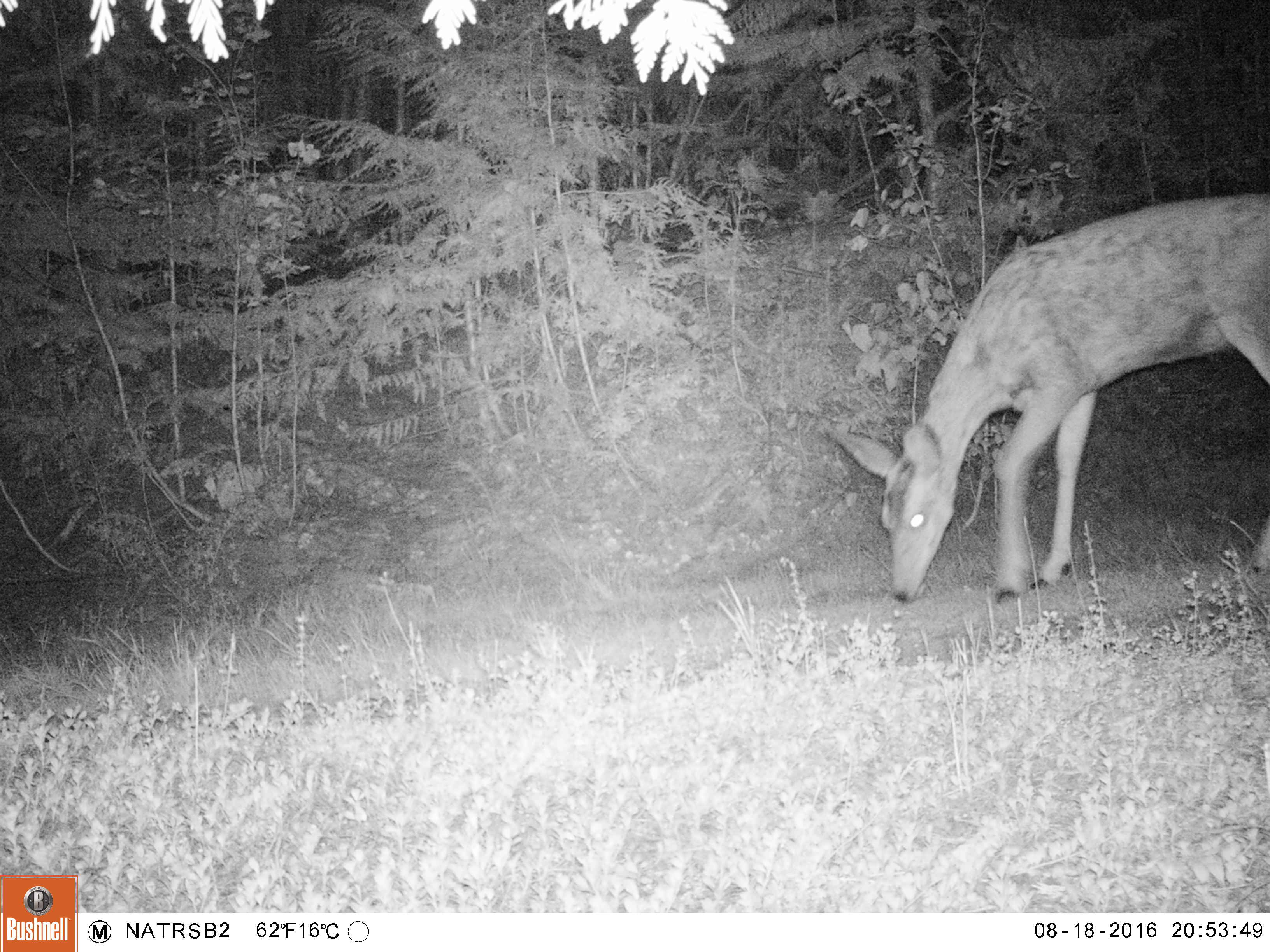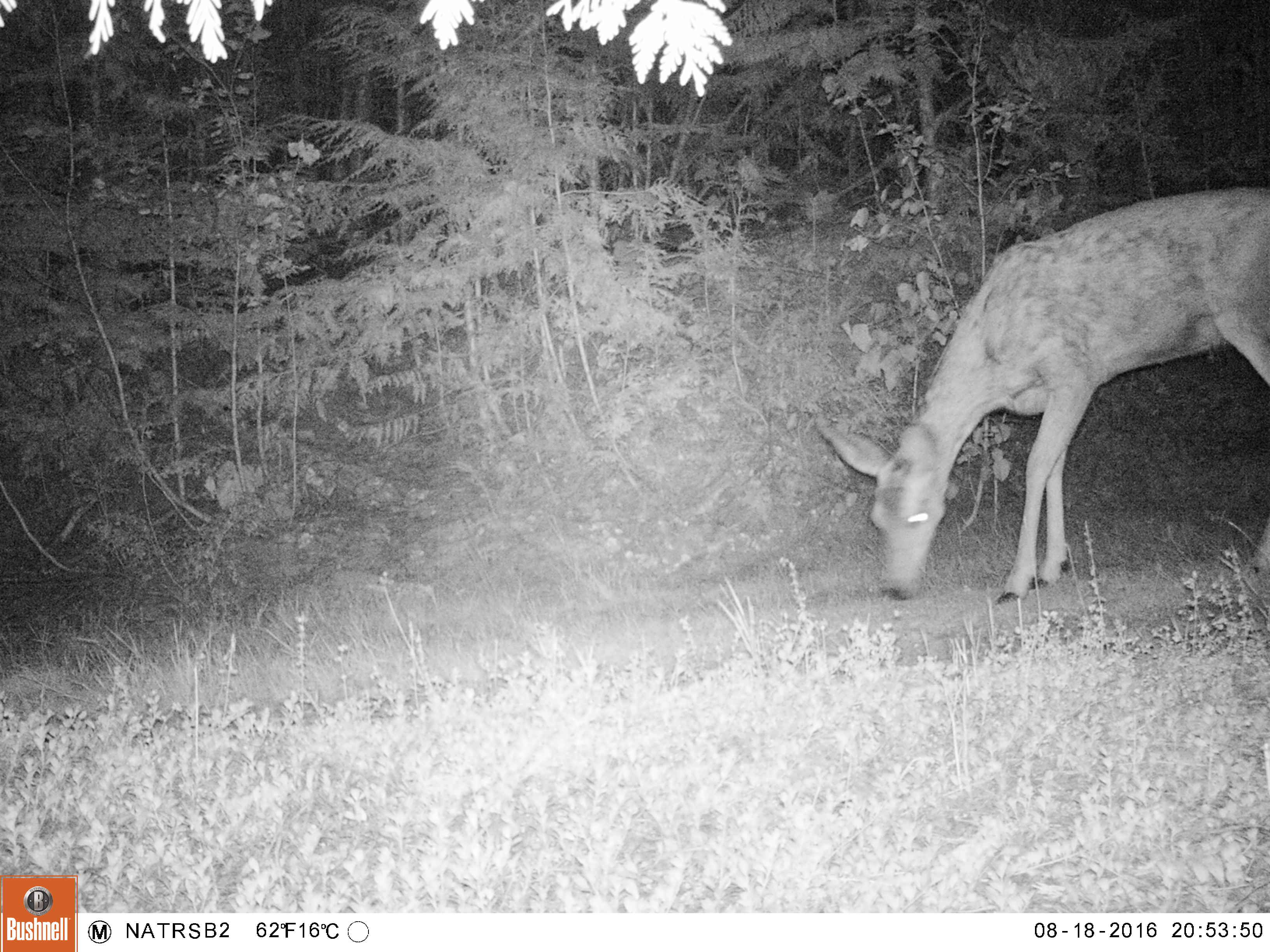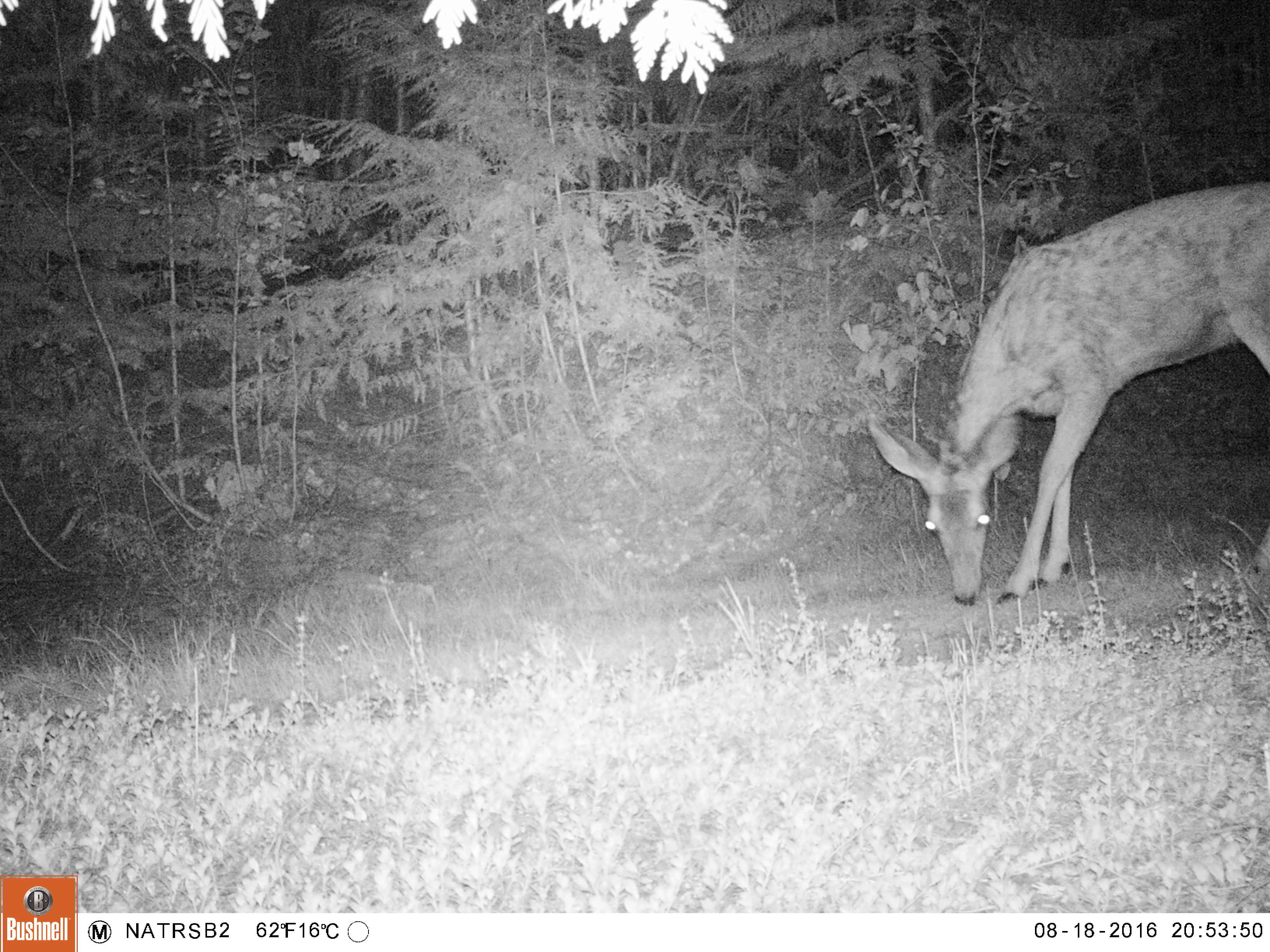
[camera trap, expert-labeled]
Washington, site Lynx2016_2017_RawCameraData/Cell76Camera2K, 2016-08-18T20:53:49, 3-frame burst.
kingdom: Animalia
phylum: Chordata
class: Mammalia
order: Artiodactyla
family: Cervidae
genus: Odocoileus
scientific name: Odocoileus hemionus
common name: mule deer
Odocoileus hemionus (mule deer). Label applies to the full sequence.